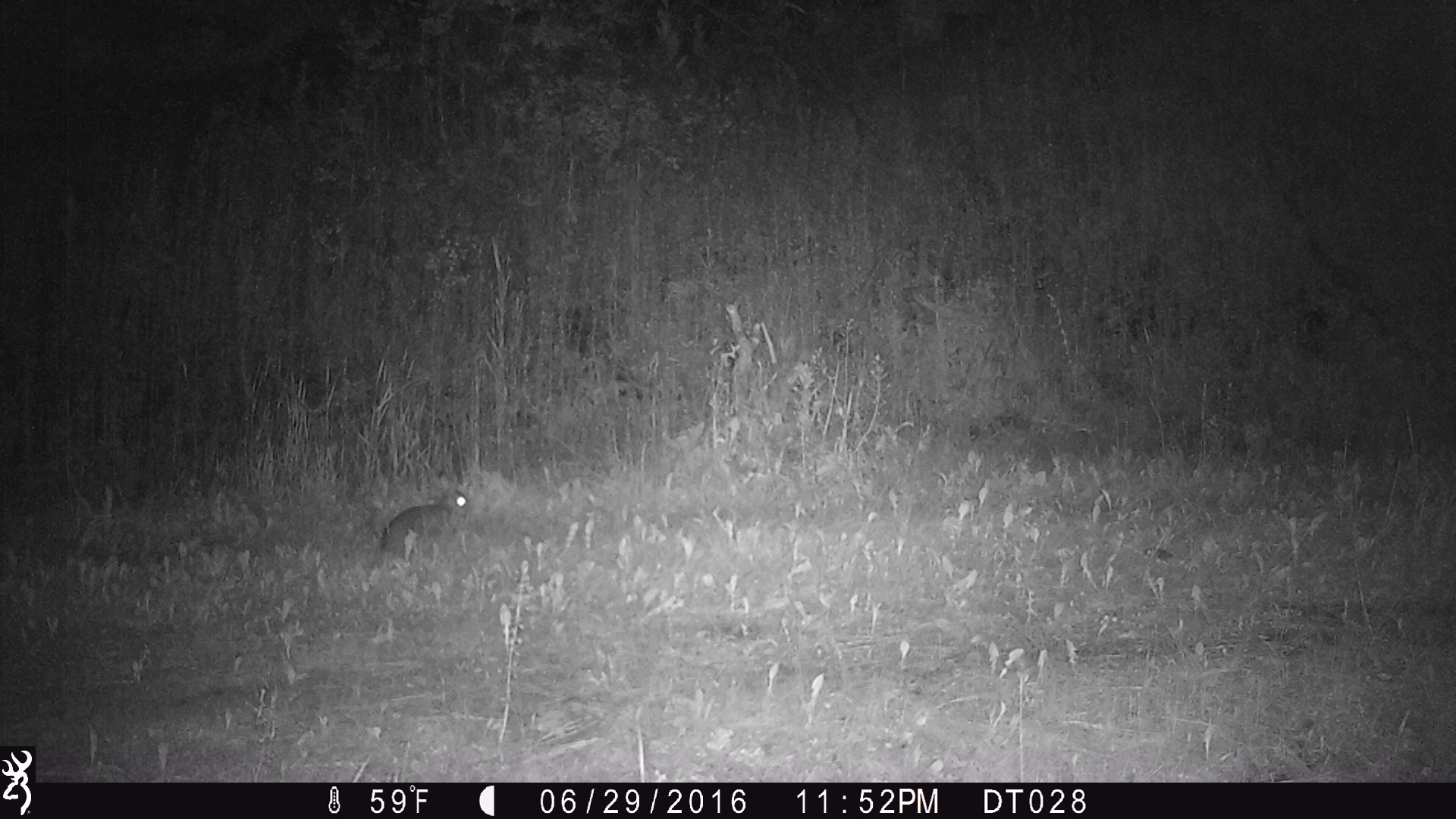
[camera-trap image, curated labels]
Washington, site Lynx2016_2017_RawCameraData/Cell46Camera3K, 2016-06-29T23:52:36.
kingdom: Animalia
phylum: Chordata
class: Mammalia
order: Lagomorpha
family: Leporidae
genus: Lepus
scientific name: Lepus americanus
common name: snowshoe hare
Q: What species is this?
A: Lepus americanus (snowshoe hare).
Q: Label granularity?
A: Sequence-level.